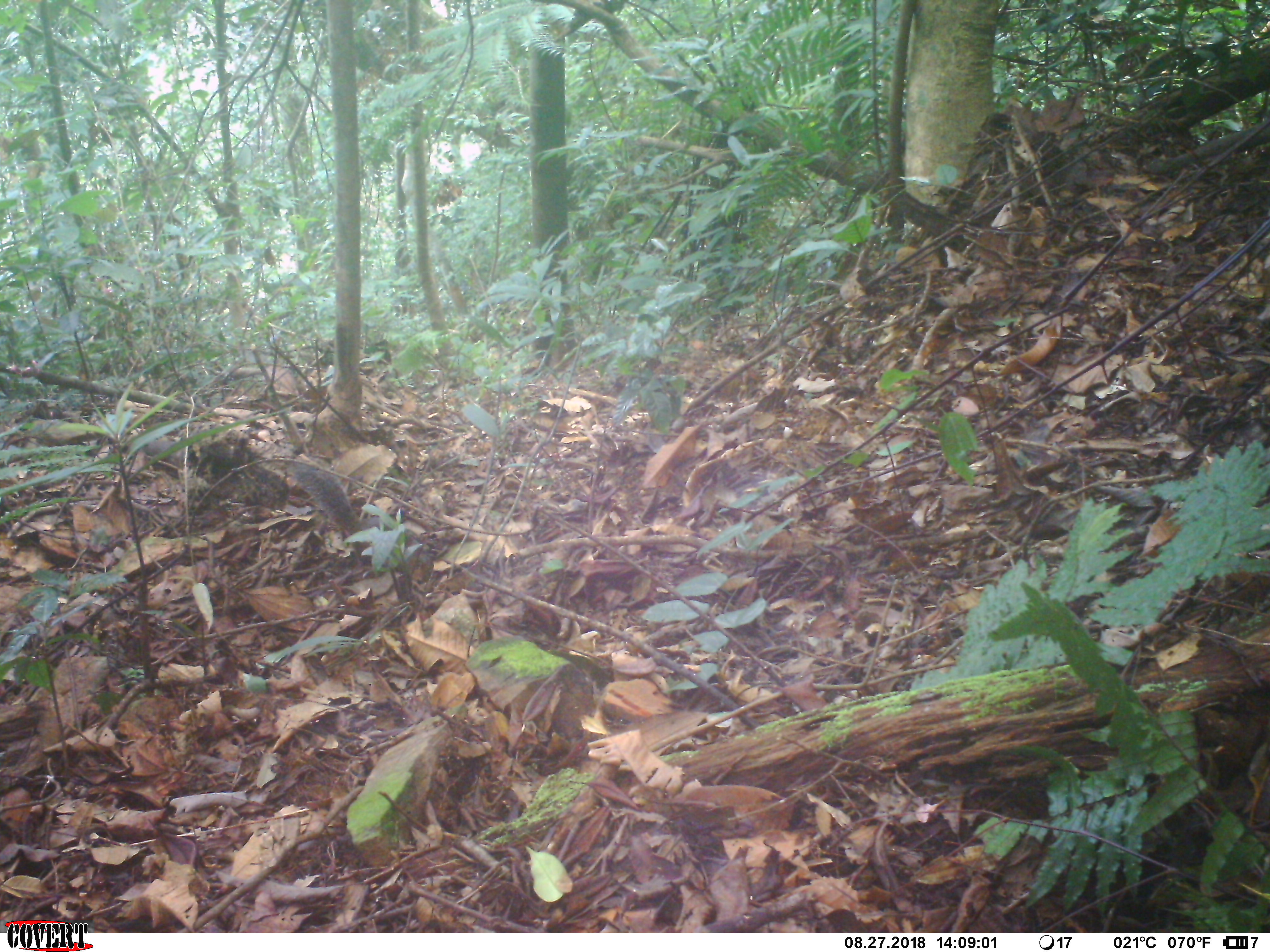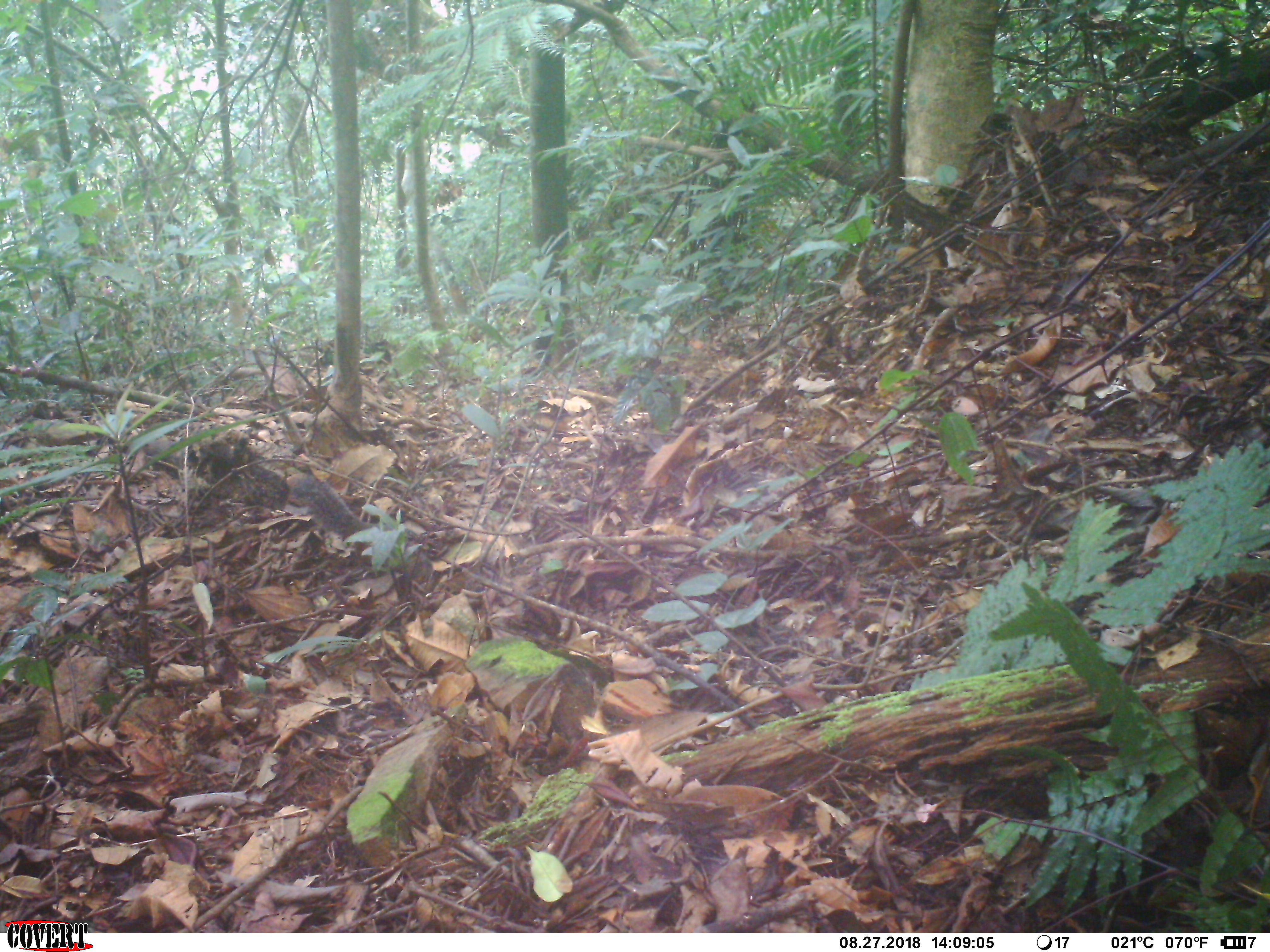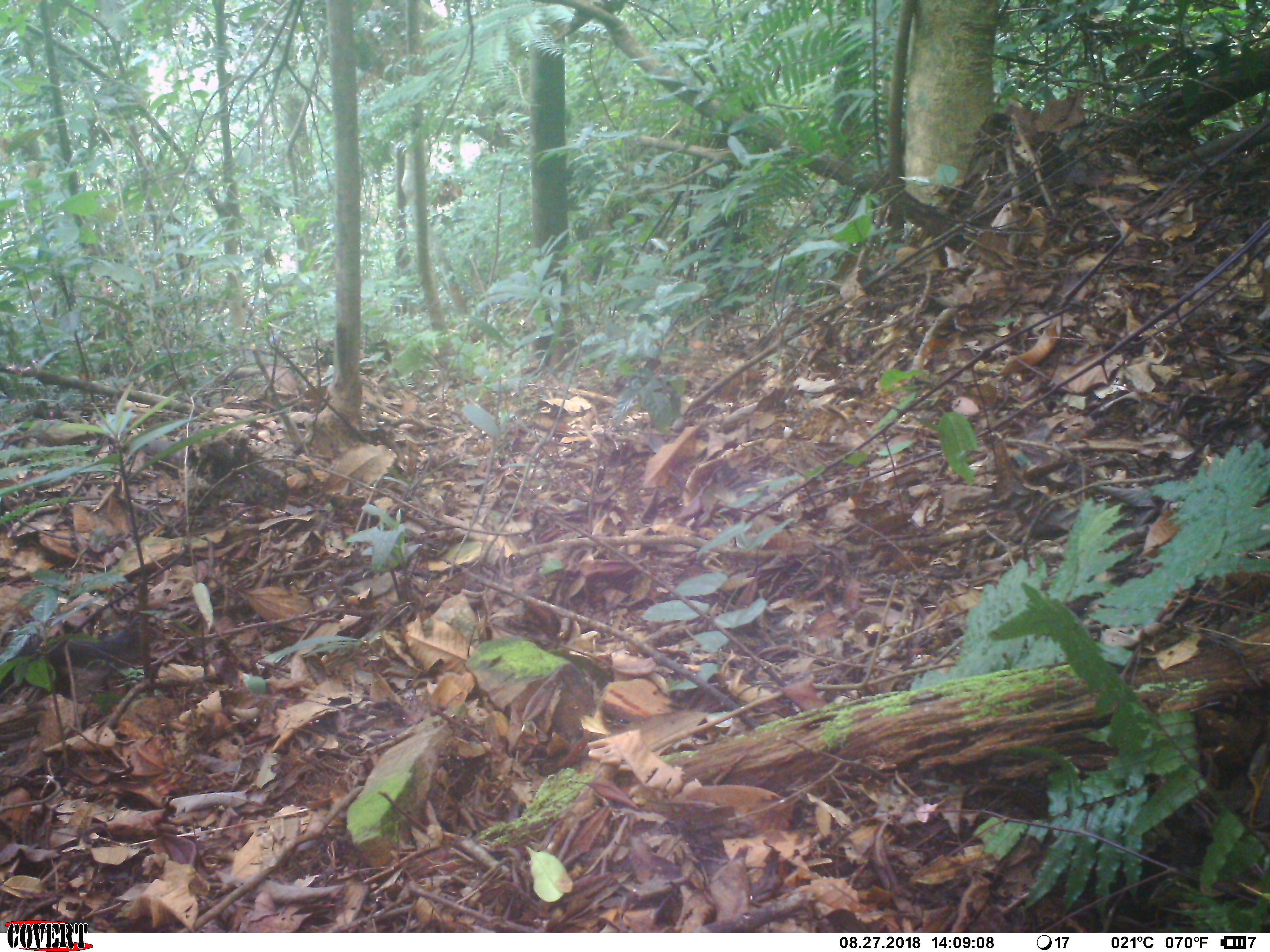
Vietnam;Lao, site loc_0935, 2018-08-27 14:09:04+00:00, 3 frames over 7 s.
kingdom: Animalia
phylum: Chordata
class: Mammalia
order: Rodentia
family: Sciuridae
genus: Dremomys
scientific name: Dremomys rufigenis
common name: red-cheeked squirrel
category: red cheeked squirrel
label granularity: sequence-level